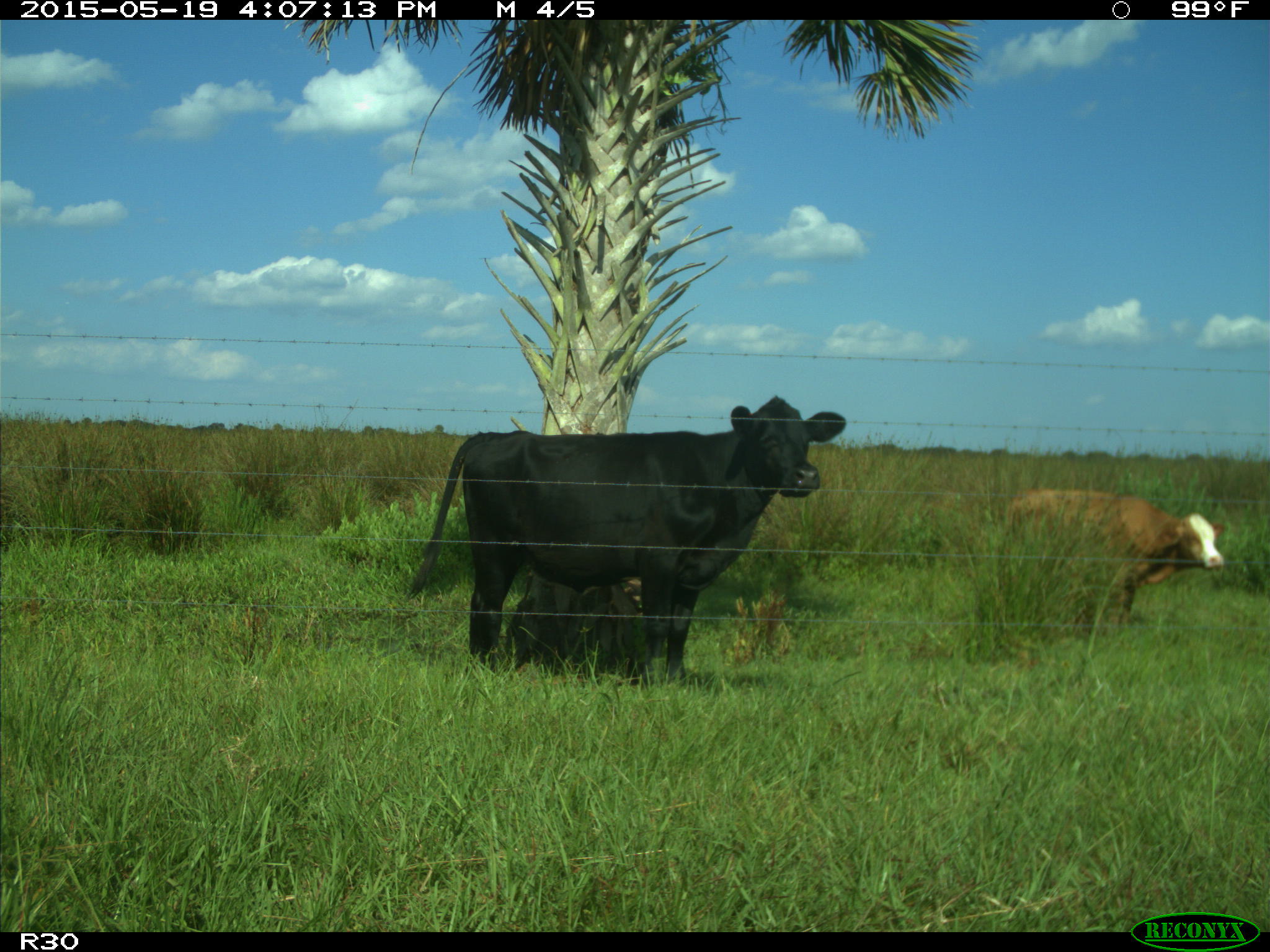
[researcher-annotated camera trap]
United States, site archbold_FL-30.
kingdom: Animalia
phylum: Chordata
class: Mammalia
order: Artiodactyla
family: Bovidae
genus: Bos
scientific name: Bos taurus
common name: domestic cow